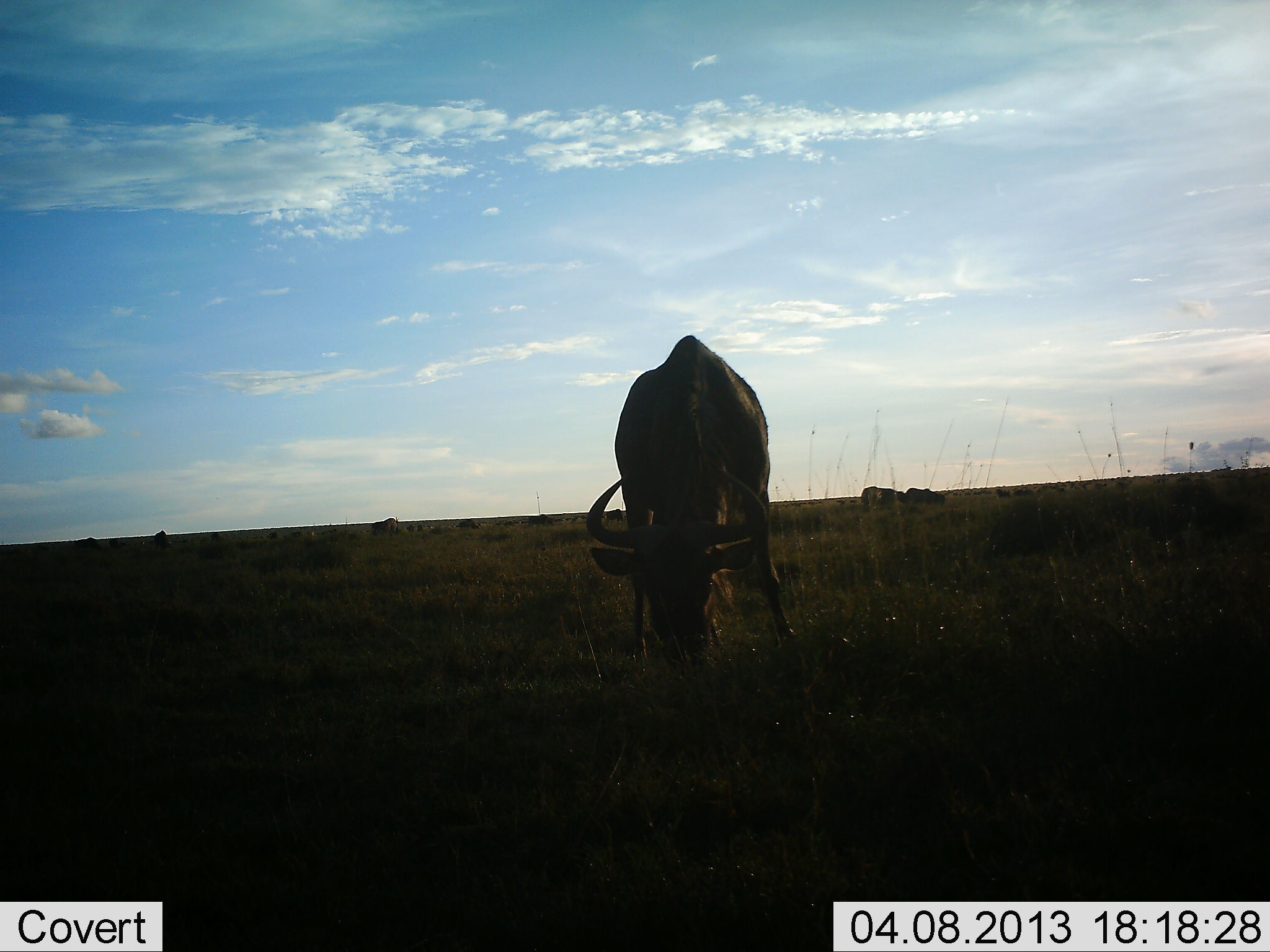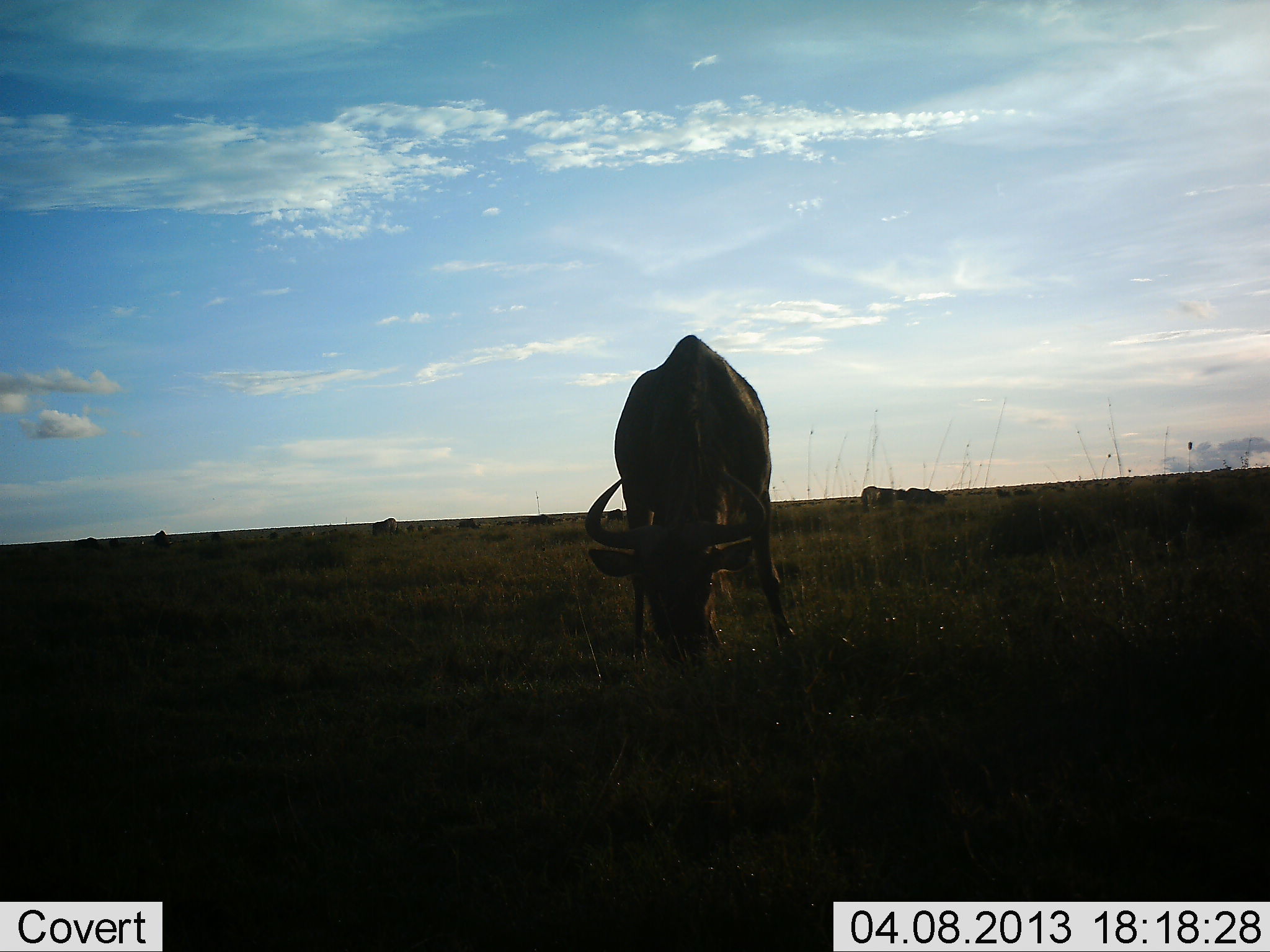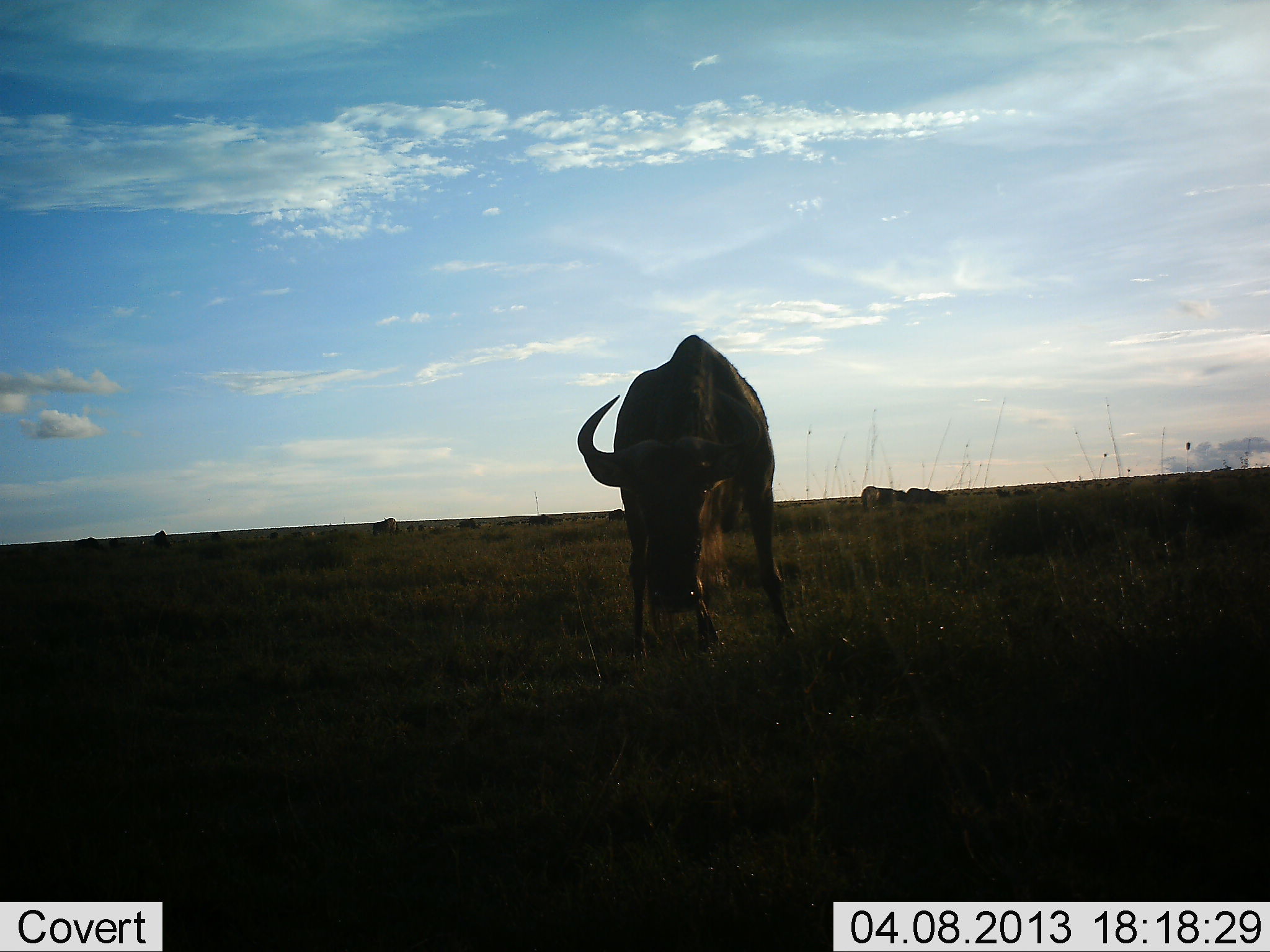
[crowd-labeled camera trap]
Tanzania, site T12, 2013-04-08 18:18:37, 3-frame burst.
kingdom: Animalia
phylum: Chordata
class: Mammalia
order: Artiodactyla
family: Bovidae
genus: Connochaetes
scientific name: Connochaetes taurinus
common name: blue wildebeest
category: wildebeest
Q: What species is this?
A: Wildebeest (blue wildebeest) (Connochaetes taurinus).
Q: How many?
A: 1.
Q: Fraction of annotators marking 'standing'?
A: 21%.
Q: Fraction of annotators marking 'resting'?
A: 0%.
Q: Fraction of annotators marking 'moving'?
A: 8%.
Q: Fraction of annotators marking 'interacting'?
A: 0%.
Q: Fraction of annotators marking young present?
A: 0%.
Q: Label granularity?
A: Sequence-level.